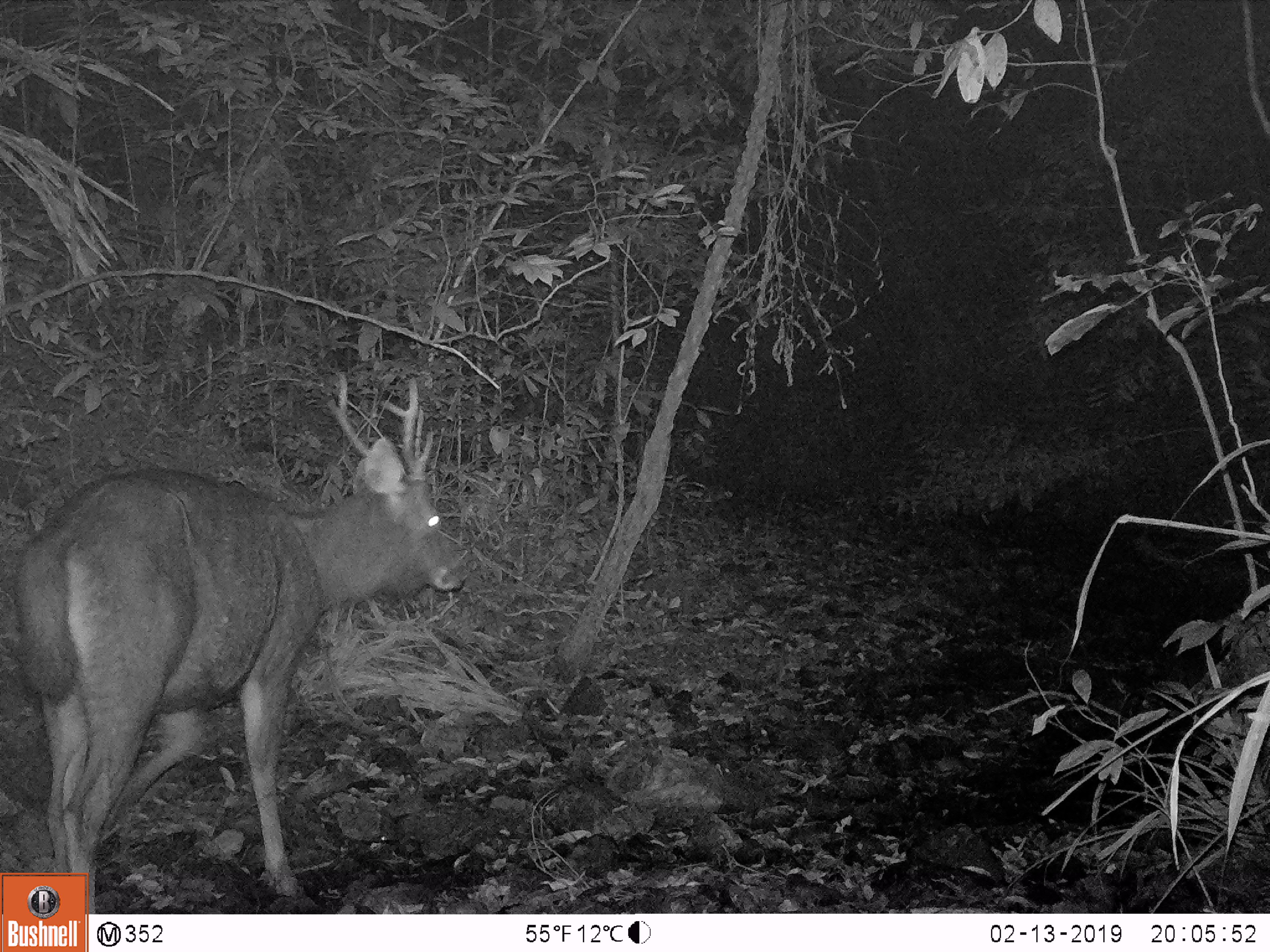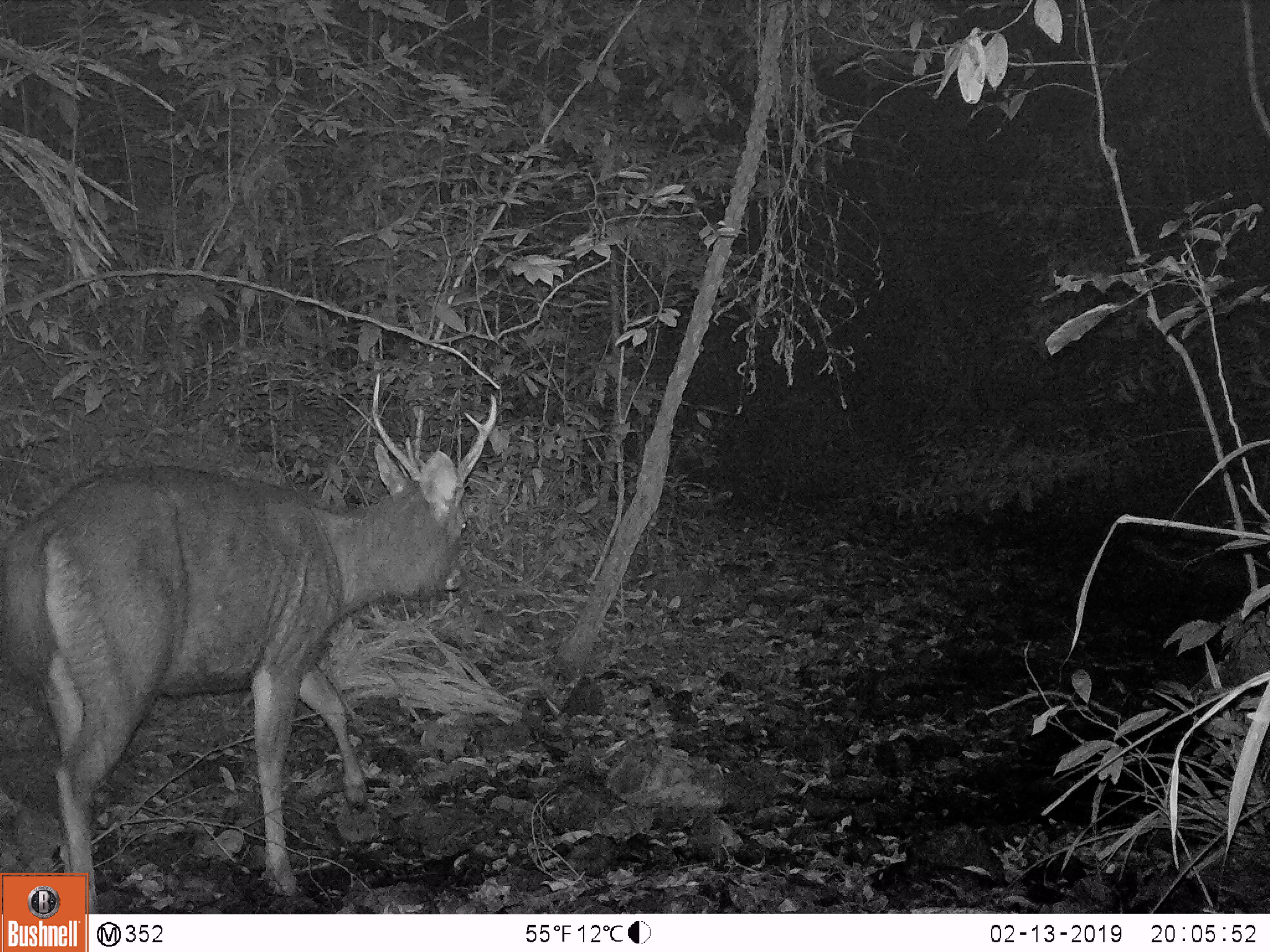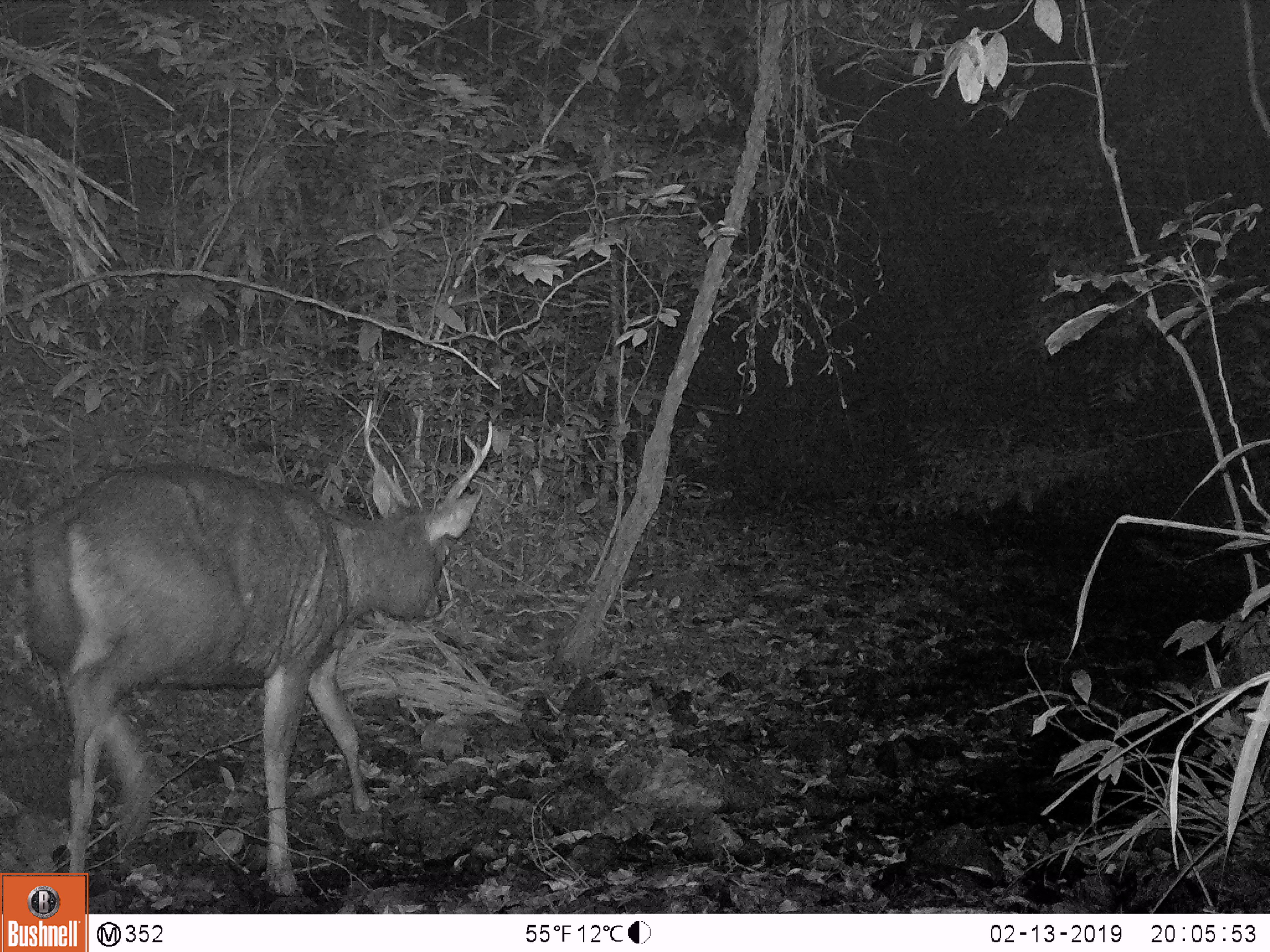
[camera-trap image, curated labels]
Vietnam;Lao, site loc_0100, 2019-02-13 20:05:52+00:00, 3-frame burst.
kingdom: Animalia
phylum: Chordata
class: Mammalia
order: Artiodactyla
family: Cervidae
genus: Rusa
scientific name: Rusa unicolor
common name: sambar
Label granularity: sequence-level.